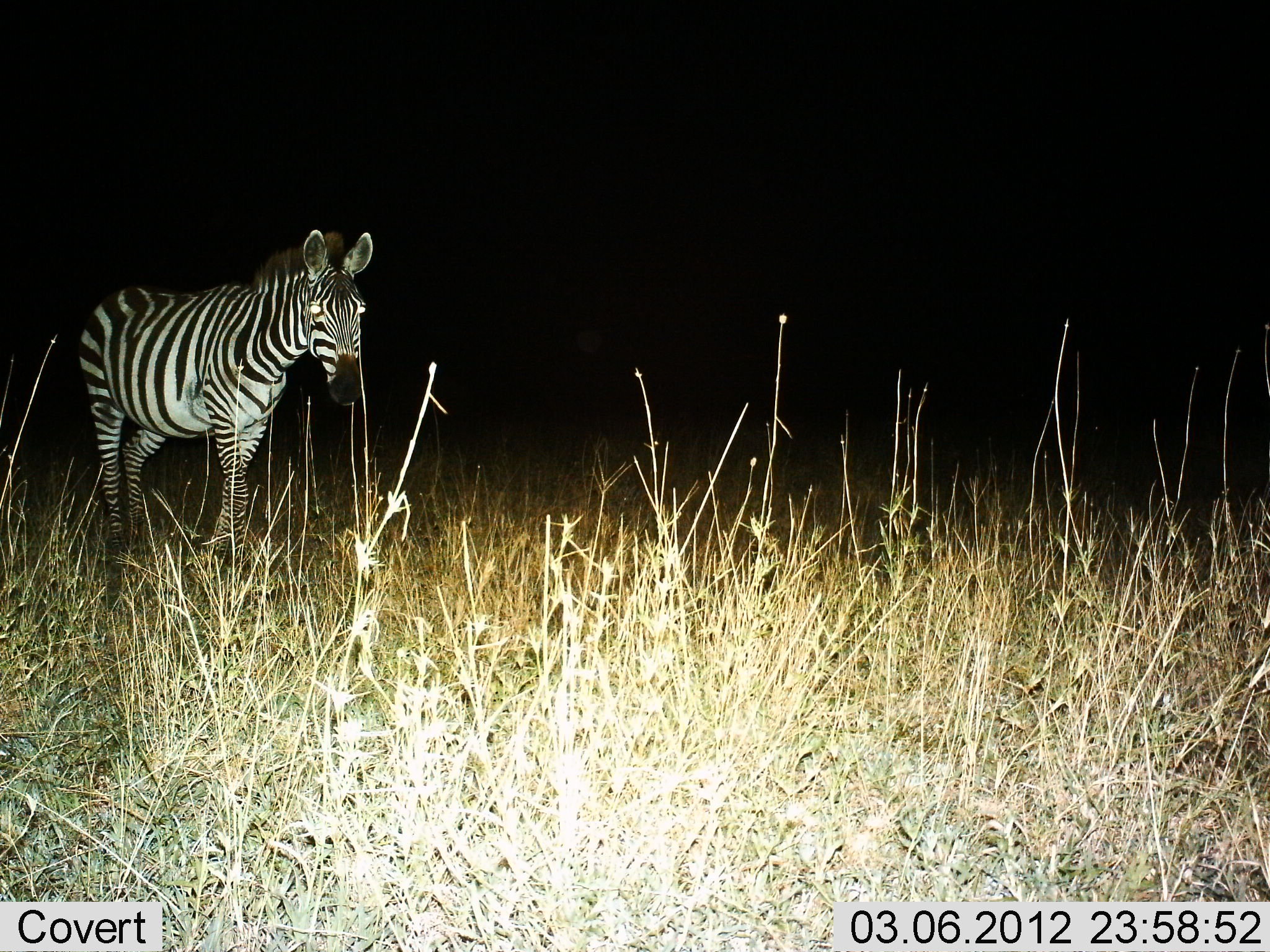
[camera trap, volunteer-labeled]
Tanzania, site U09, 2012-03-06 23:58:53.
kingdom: Animalia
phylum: Chordata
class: Mammalia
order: Perissodactyla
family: Equidae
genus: Equus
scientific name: Equus quagga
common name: plains zebra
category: zebra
Zebra (plains zebra) (Equus quagga), count 1. Behavior (volunteer vote fractions): standing 79%, resting 0%, moving 21%, interacting 0%. Young present (vote fraction): 0%. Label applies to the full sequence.